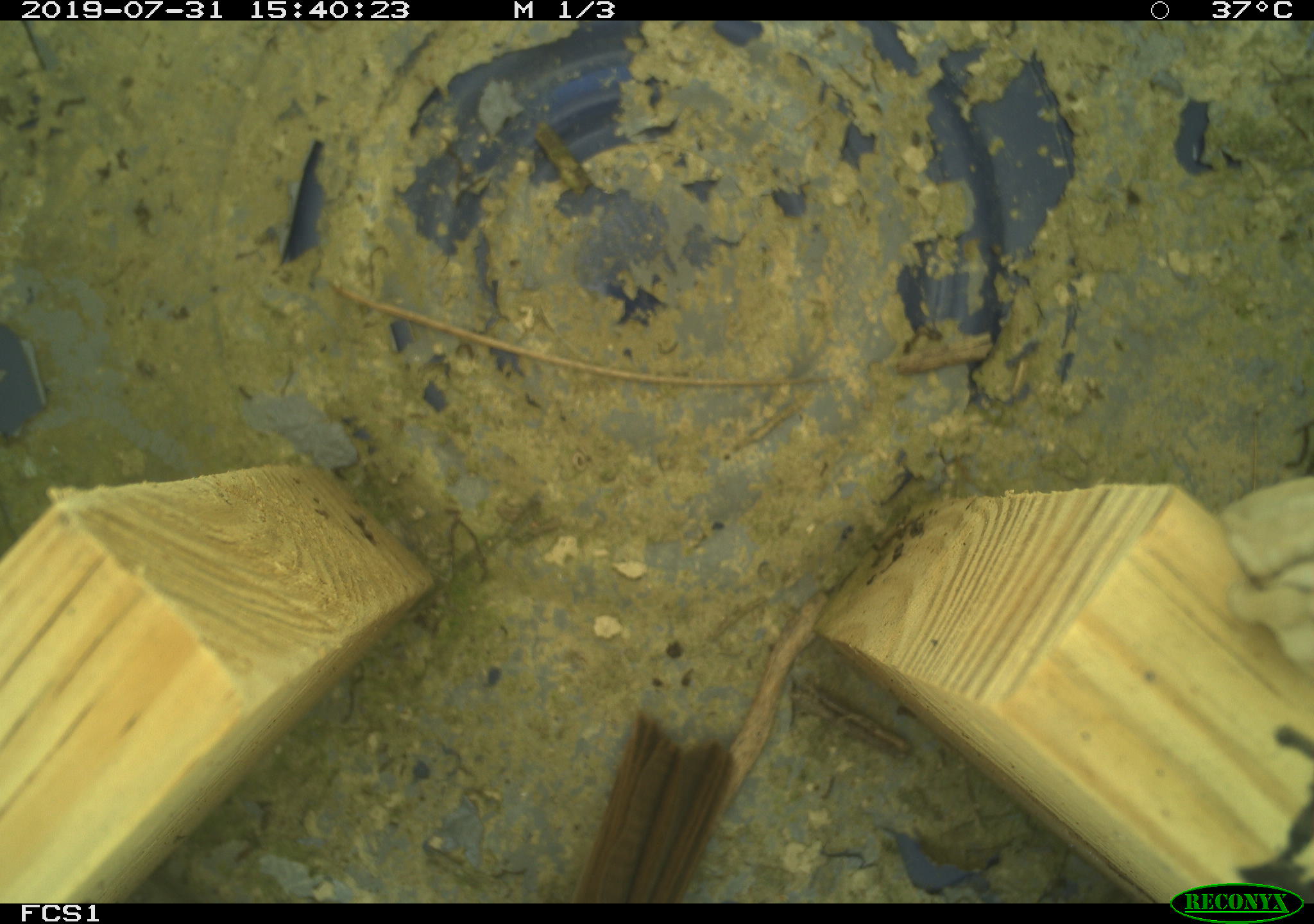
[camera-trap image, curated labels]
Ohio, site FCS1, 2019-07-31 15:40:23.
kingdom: Animalia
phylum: Chordata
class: Aves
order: Passeriformes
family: Passerellidae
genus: Melospiza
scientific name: Melospiza melodia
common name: song sparrow